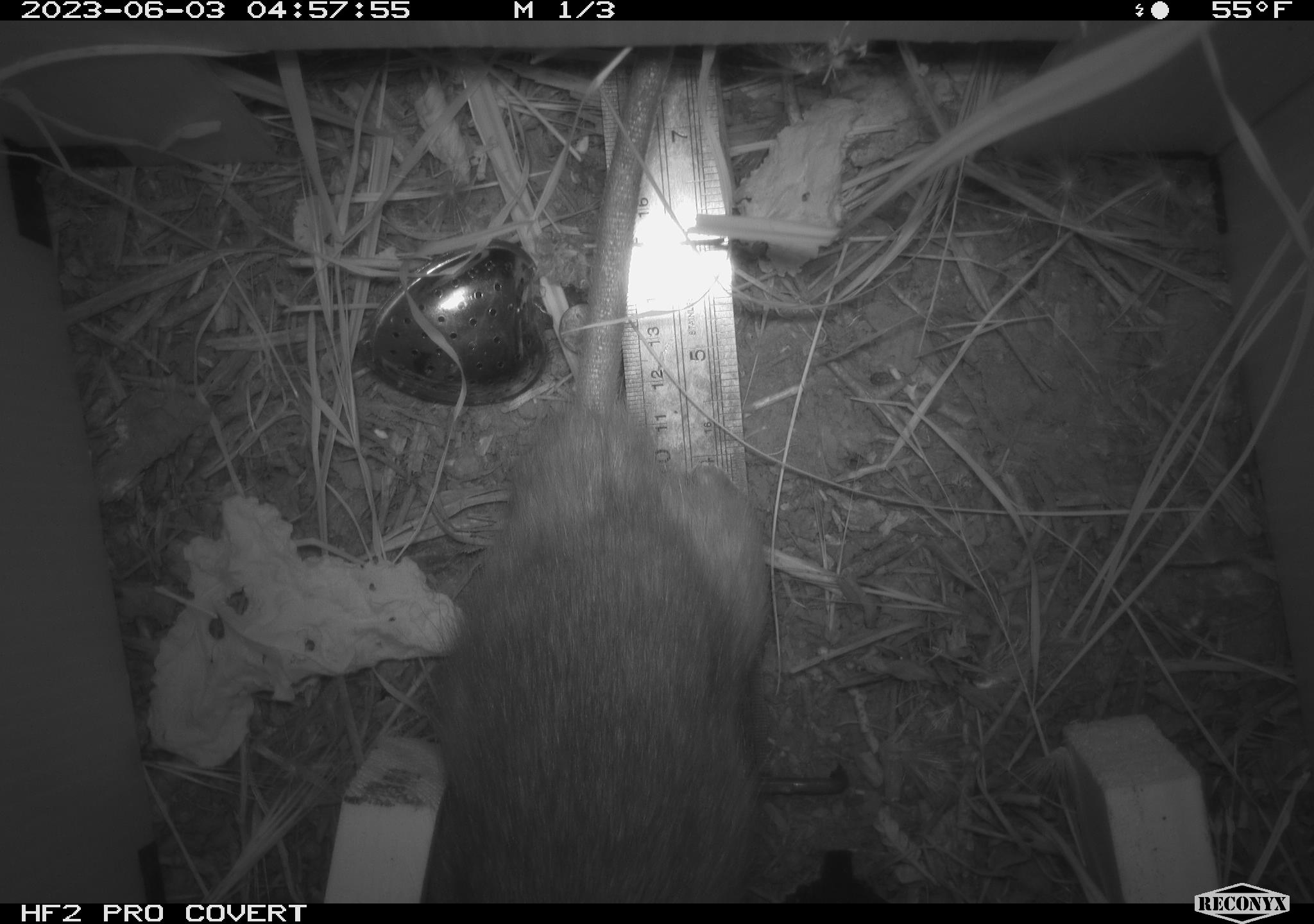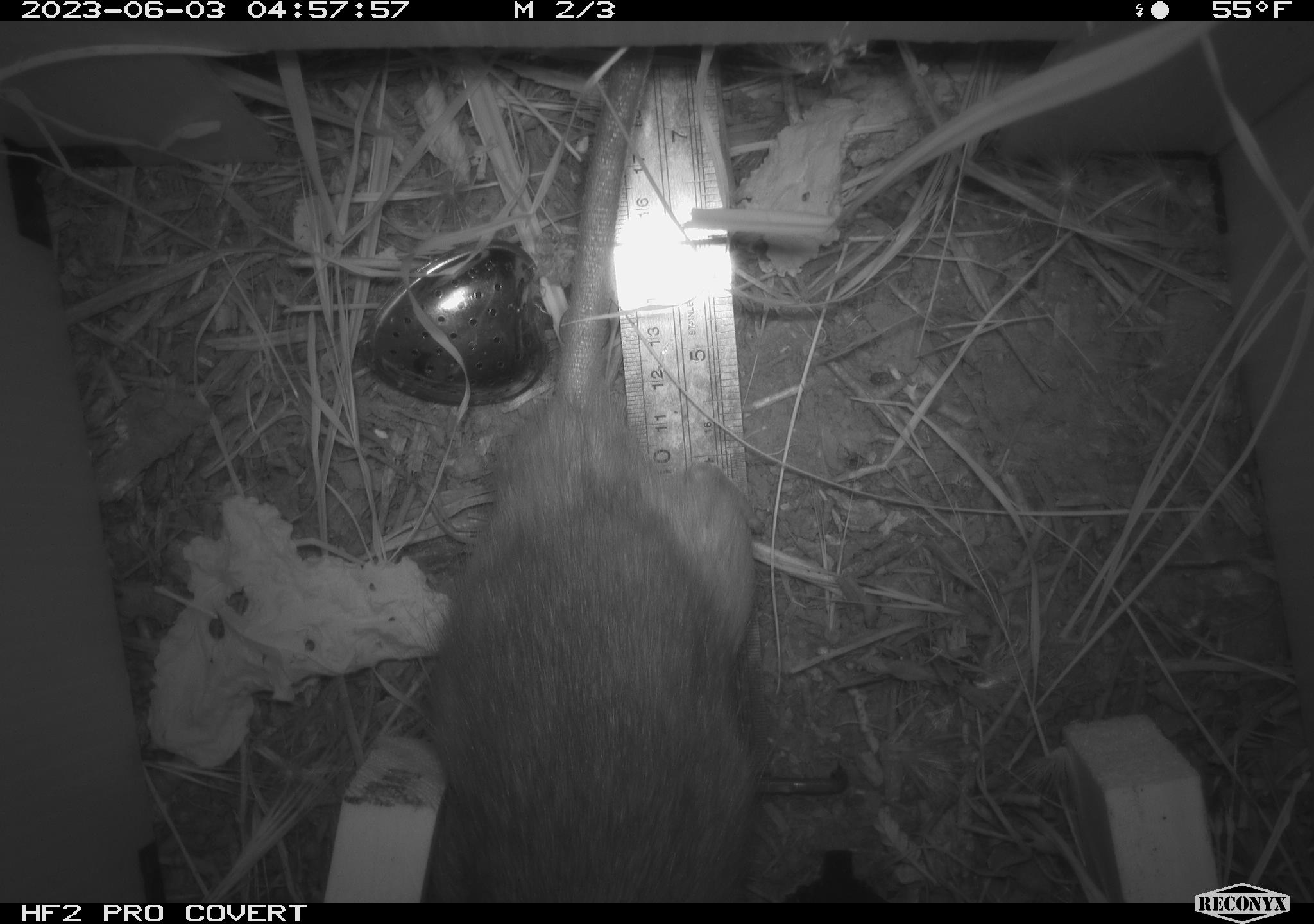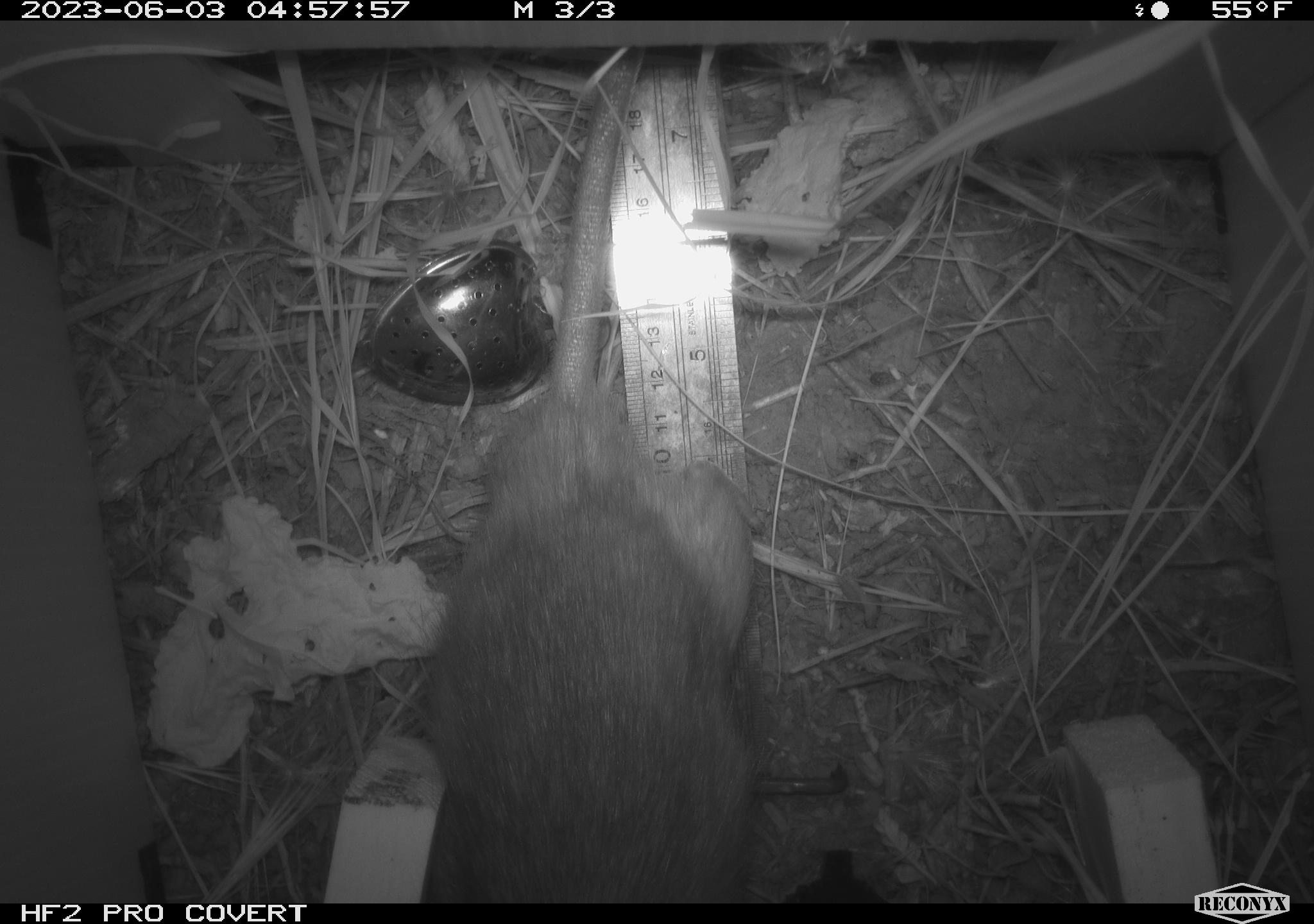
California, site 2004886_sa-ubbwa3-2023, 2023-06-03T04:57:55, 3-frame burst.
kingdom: Animalia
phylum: Chordata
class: Mammalia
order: Rodentia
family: Muridae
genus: Rattus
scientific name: Rattus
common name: rat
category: rattus species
Rattus species (rat) (Rattus).